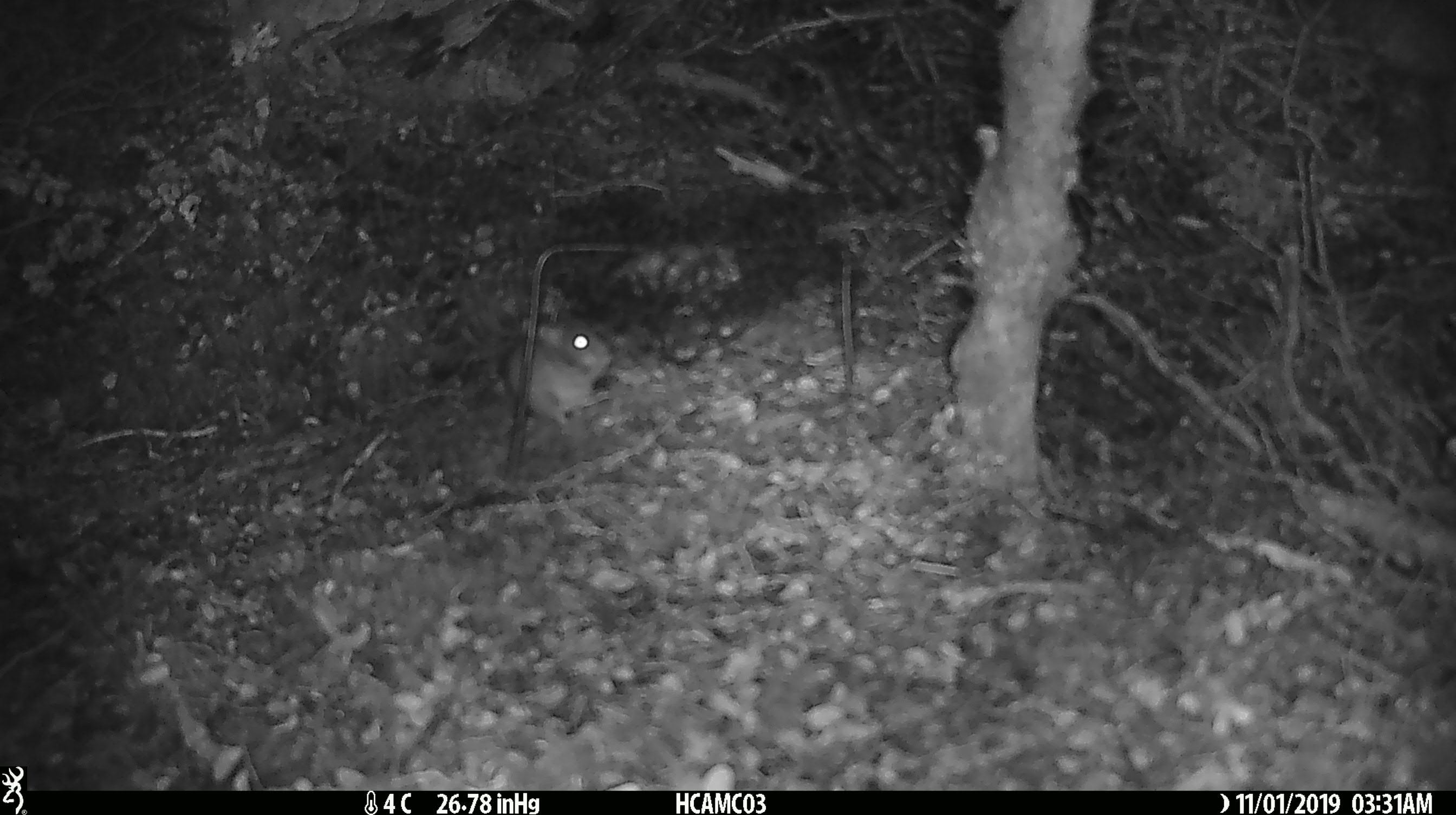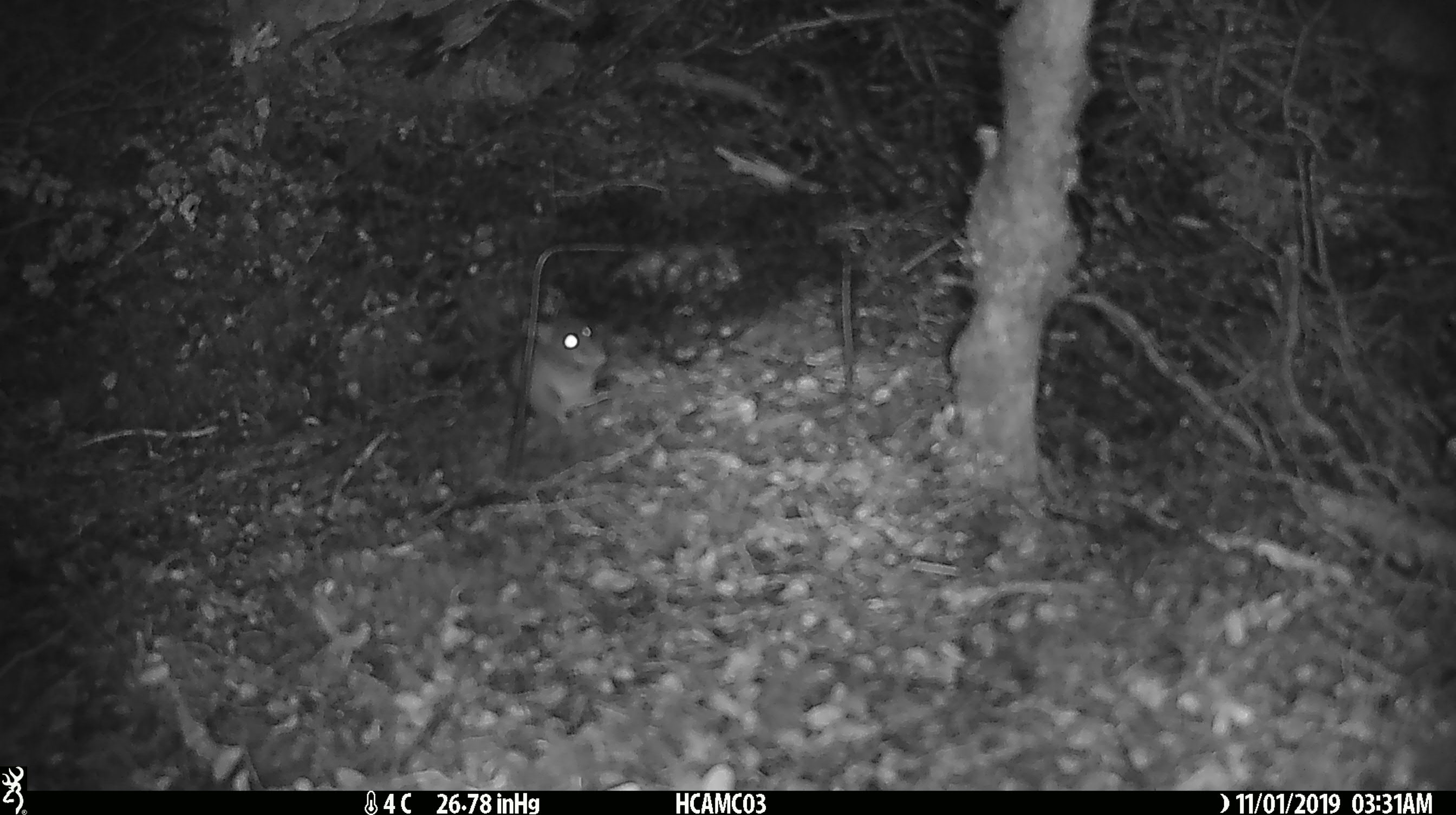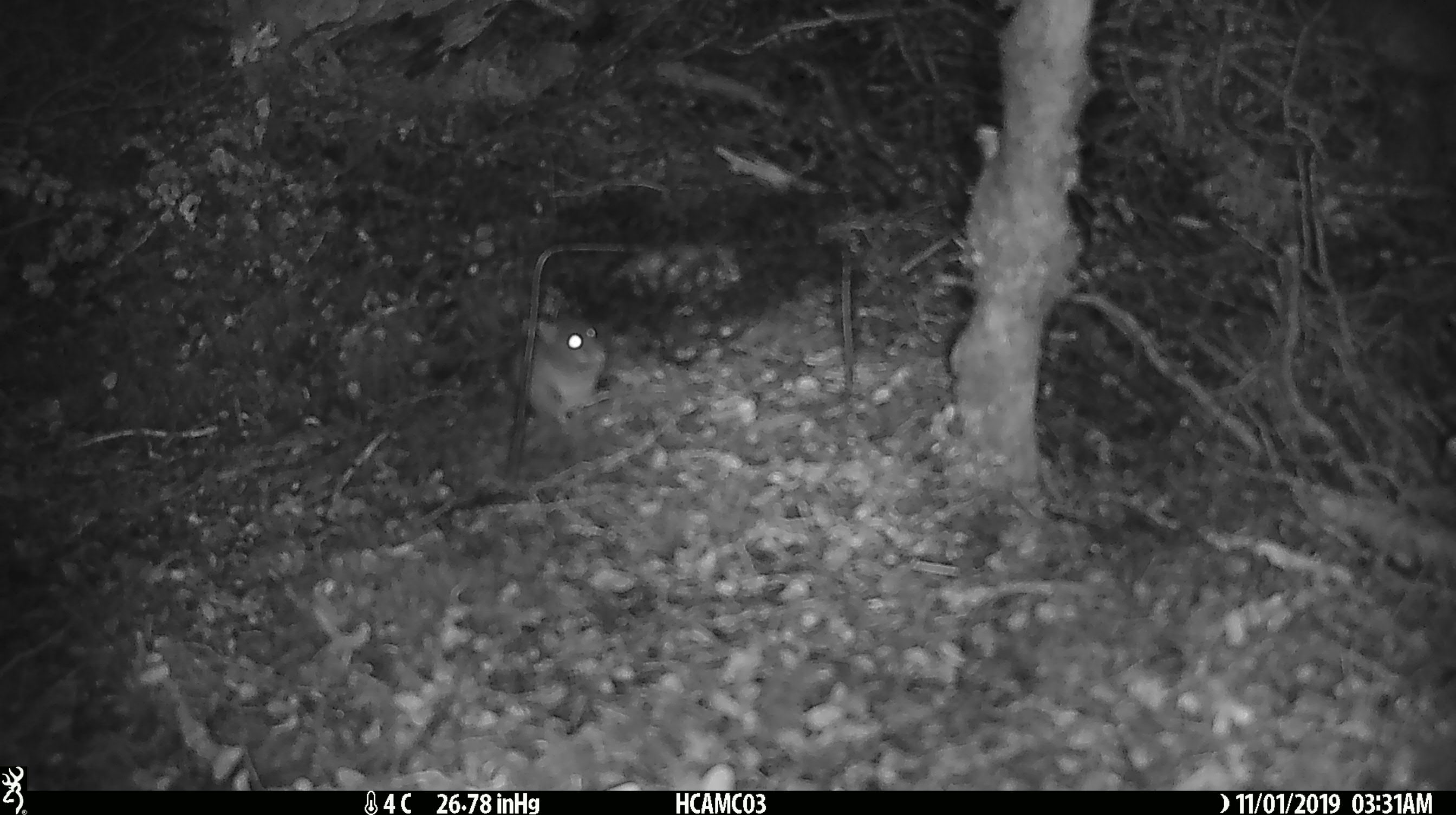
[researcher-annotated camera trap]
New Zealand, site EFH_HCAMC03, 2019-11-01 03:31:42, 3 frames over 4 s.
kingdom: Animalia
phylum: Chordata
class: Mammalia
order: Rodentia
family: Muridae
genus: Mus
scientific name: Mus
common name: mouse